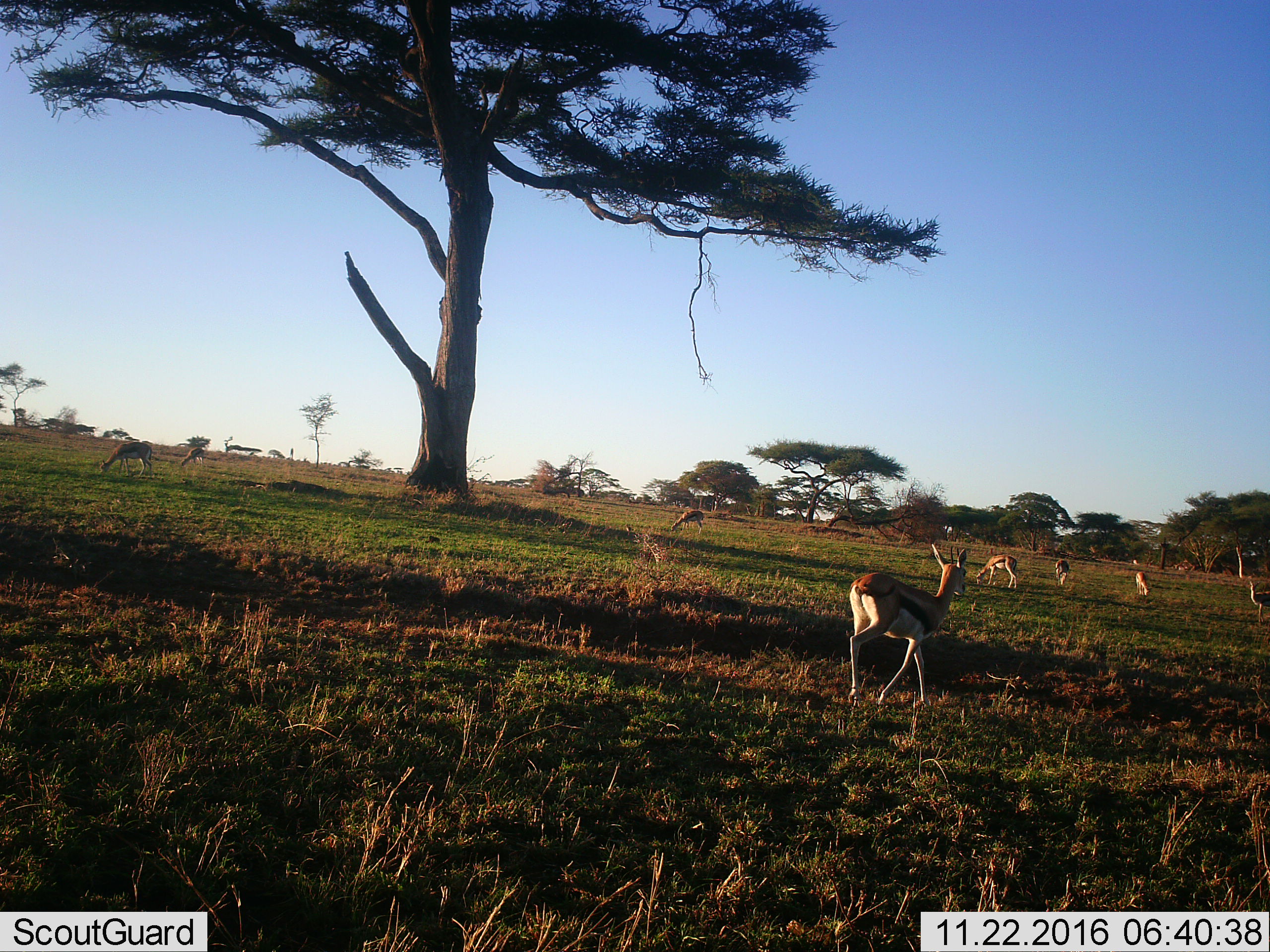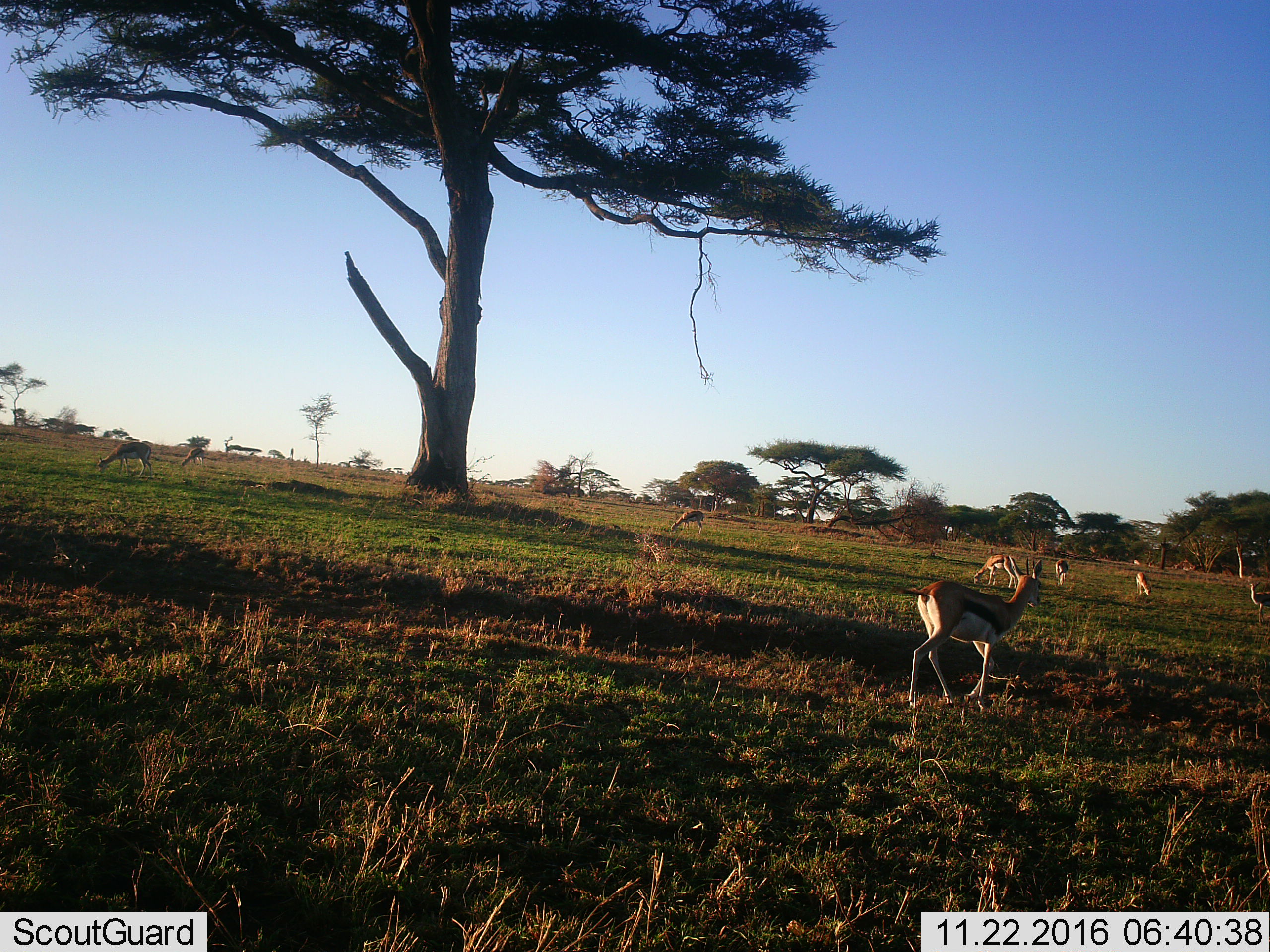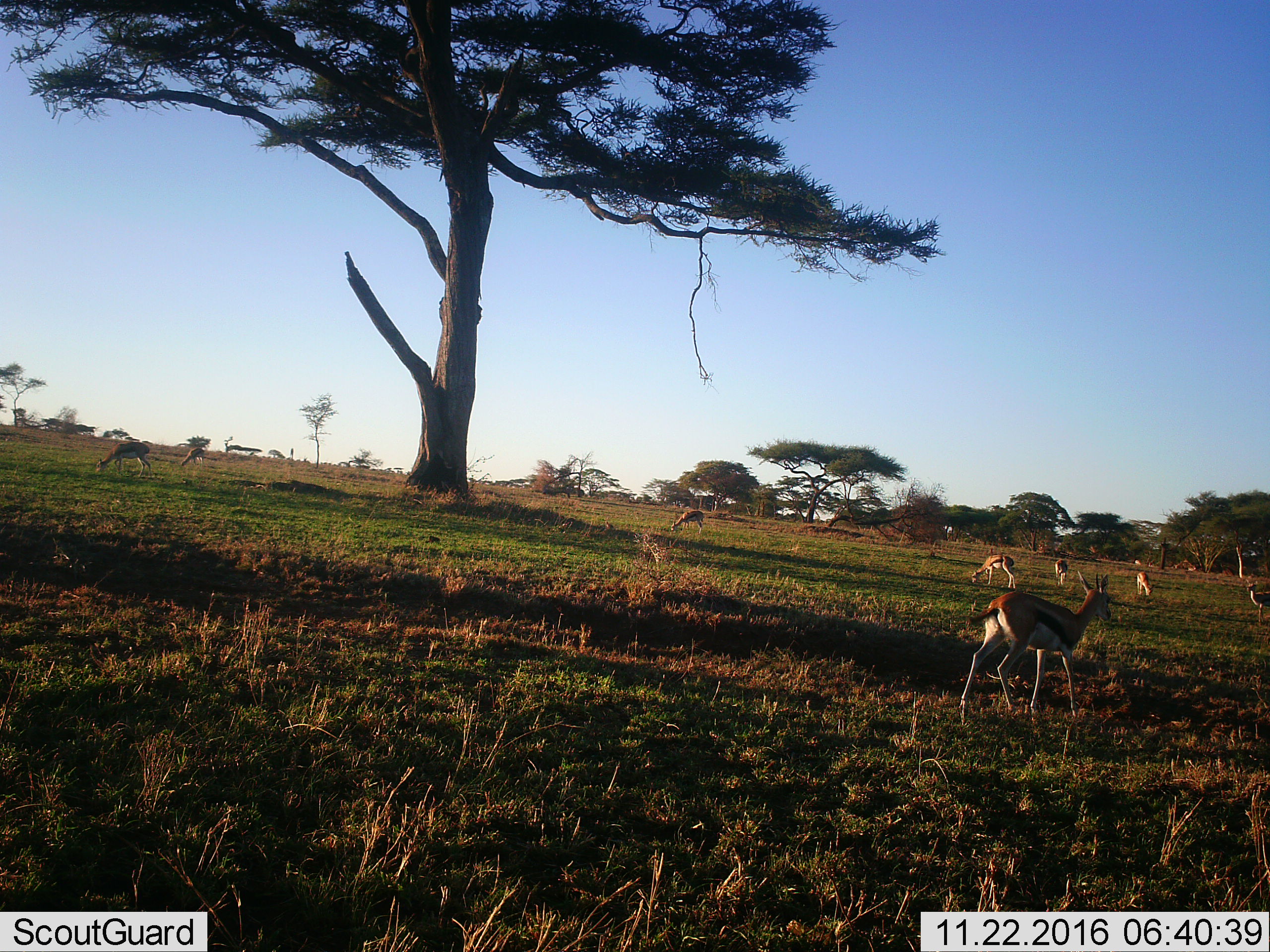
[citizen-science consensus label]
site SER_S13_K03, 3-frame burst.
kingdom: Animalia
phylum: Chordata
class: Mammalia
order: Artiodactyla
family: Bovidae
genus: Eudorcas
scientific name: Eudorcas thomsonii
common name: thomson's gazelle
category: gazellethomsons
Gazellethomsons (thomson's gazelle) (Eudorcas thomsonii), count 8. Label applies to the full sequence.